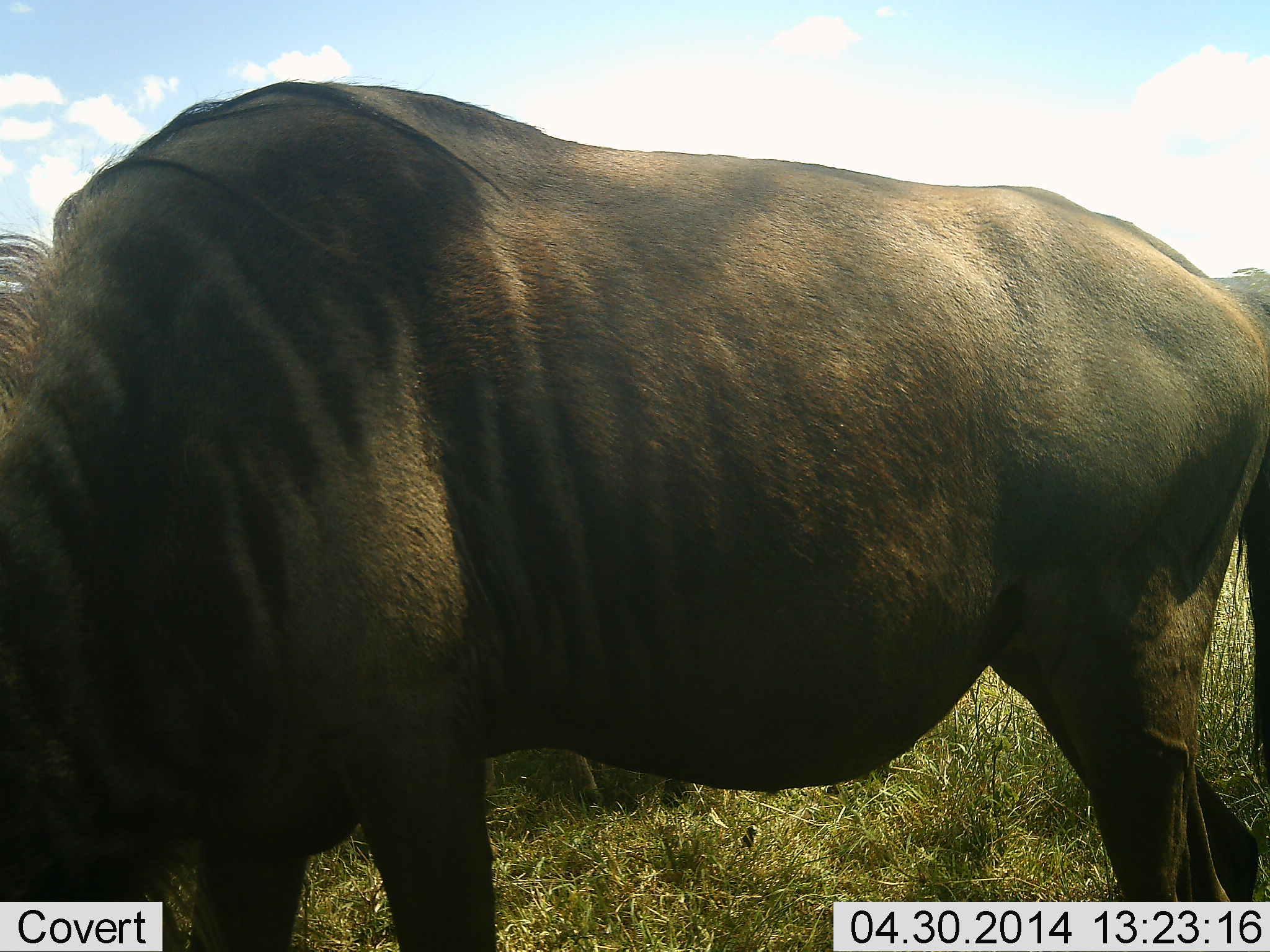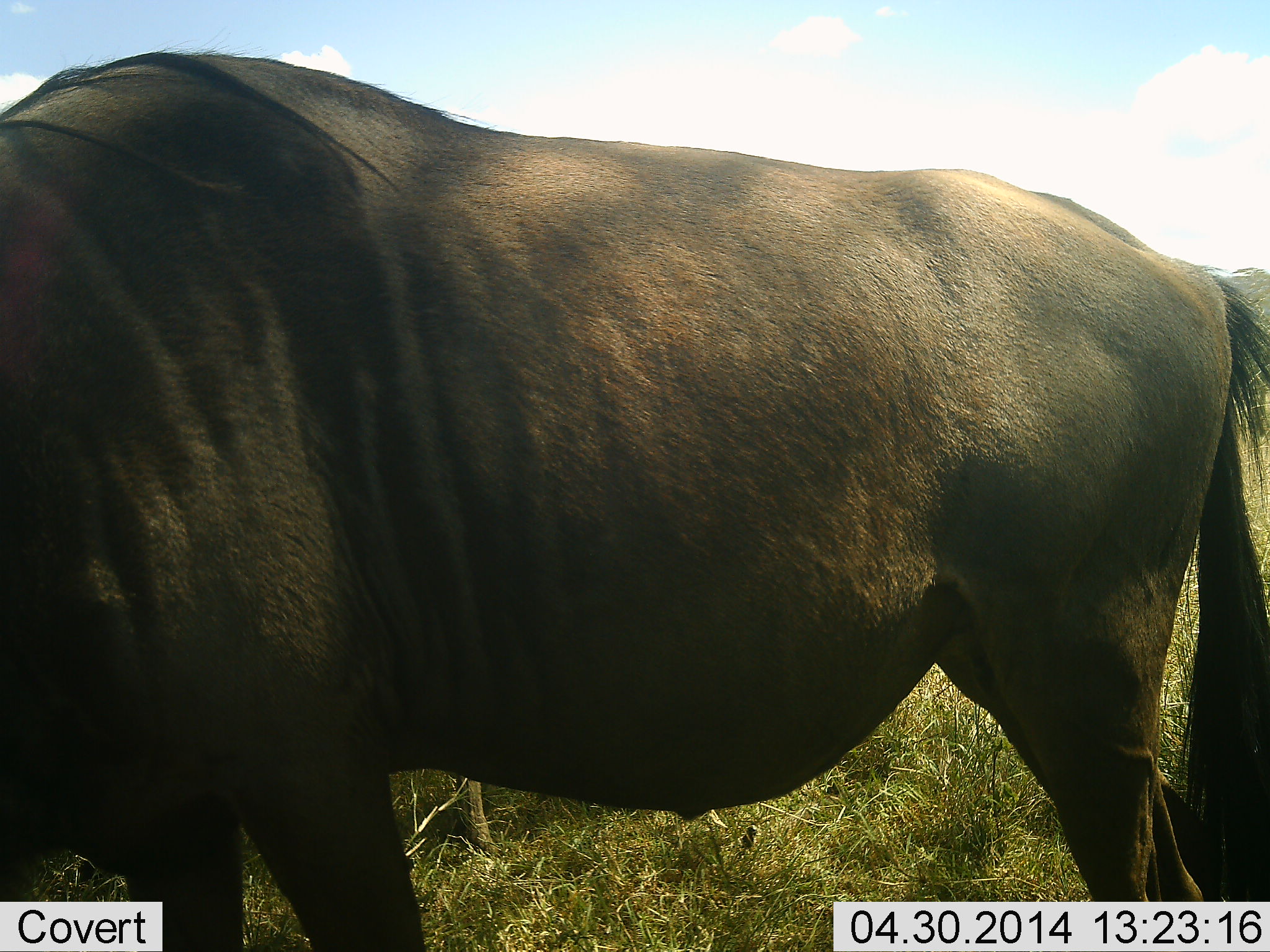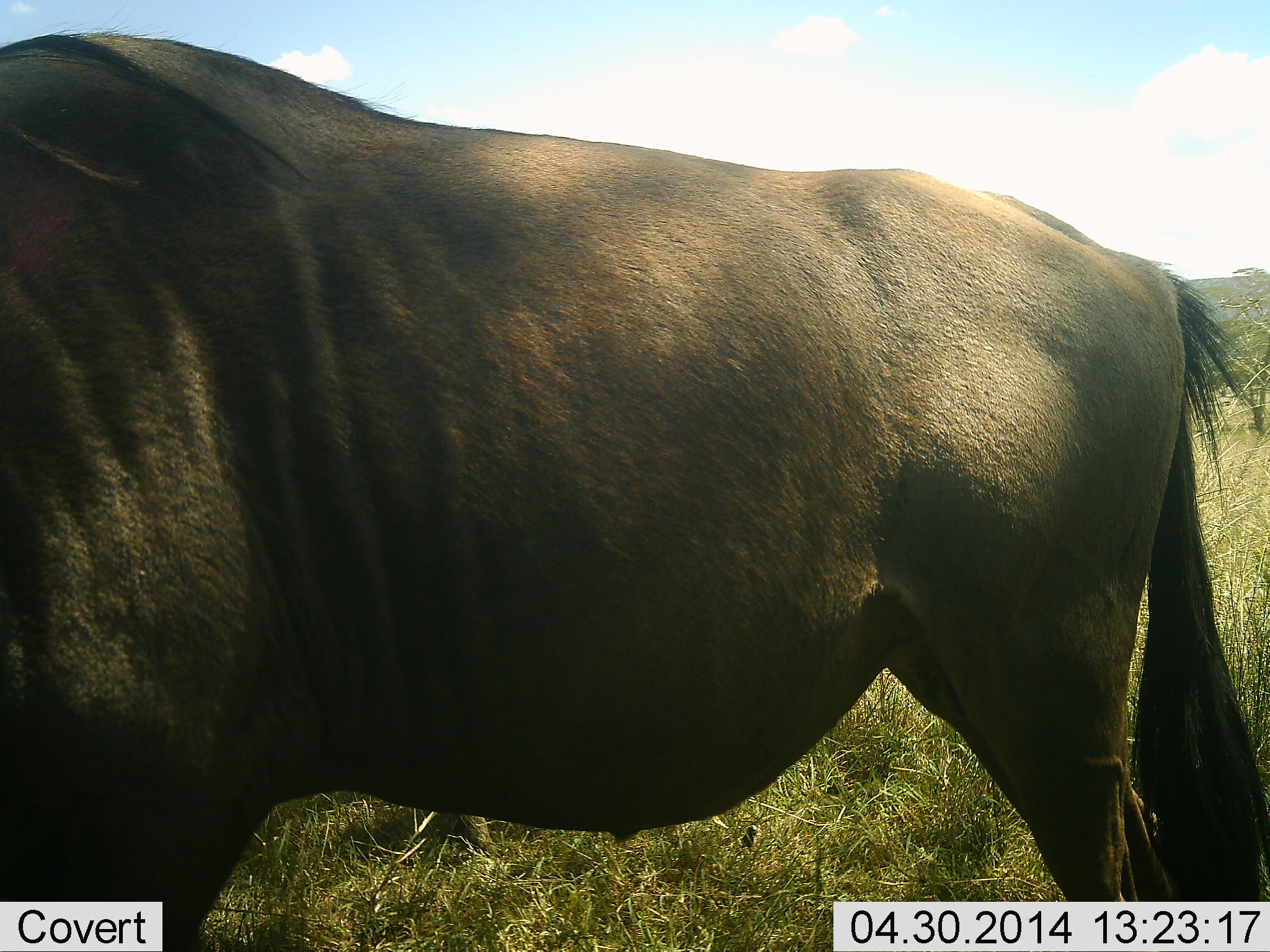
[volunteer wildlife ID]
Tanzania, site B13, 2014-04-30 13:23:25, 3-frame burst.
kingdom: Animalia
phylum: Chordata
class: Mammalia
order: Artiodactyla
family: Bovidae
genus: Connochaetes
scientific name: Connochaetes taurinus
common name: blue wildebeest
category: wildebeest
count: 1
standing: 60%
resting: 0%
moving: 20%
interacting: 0%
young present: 0%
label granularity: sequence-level